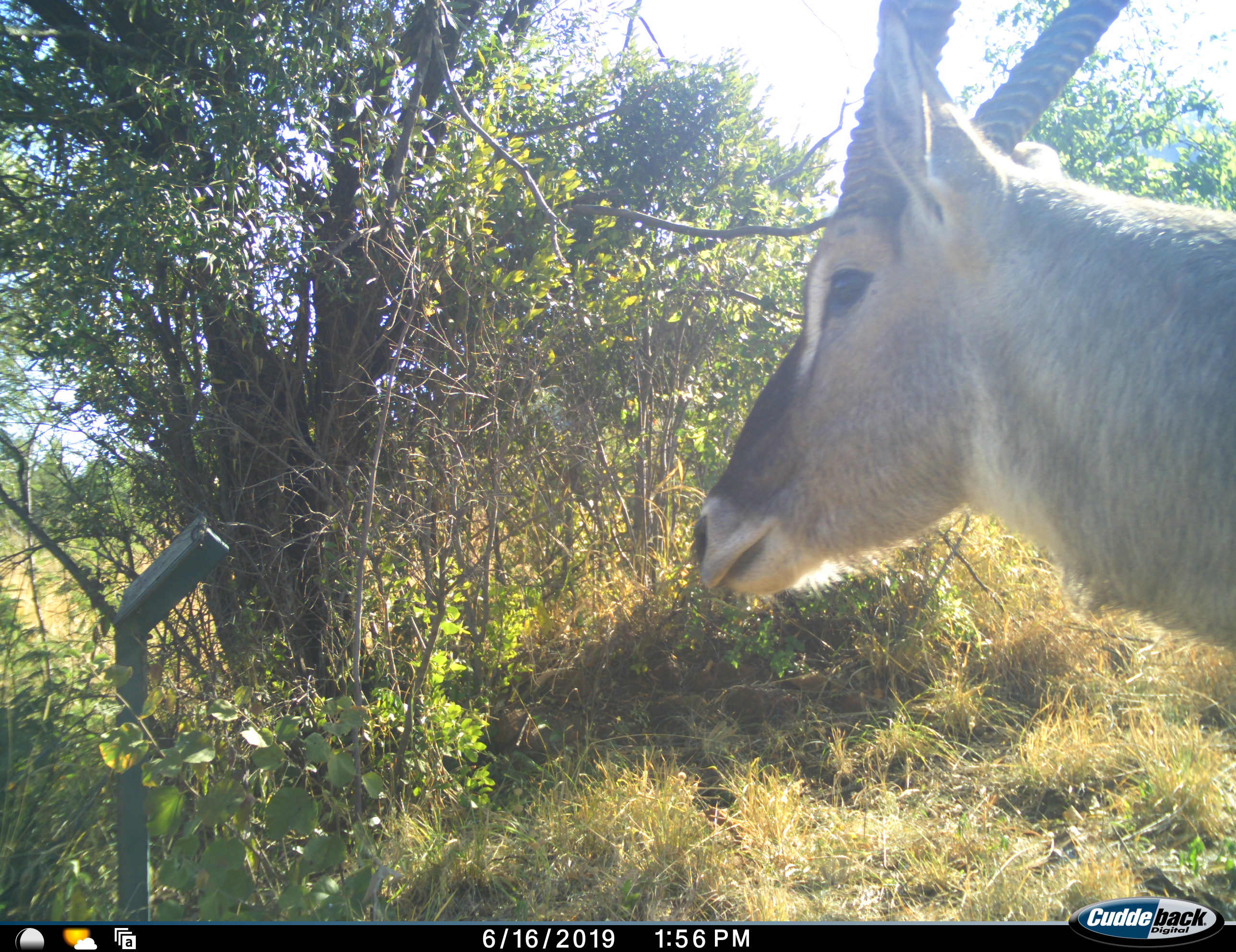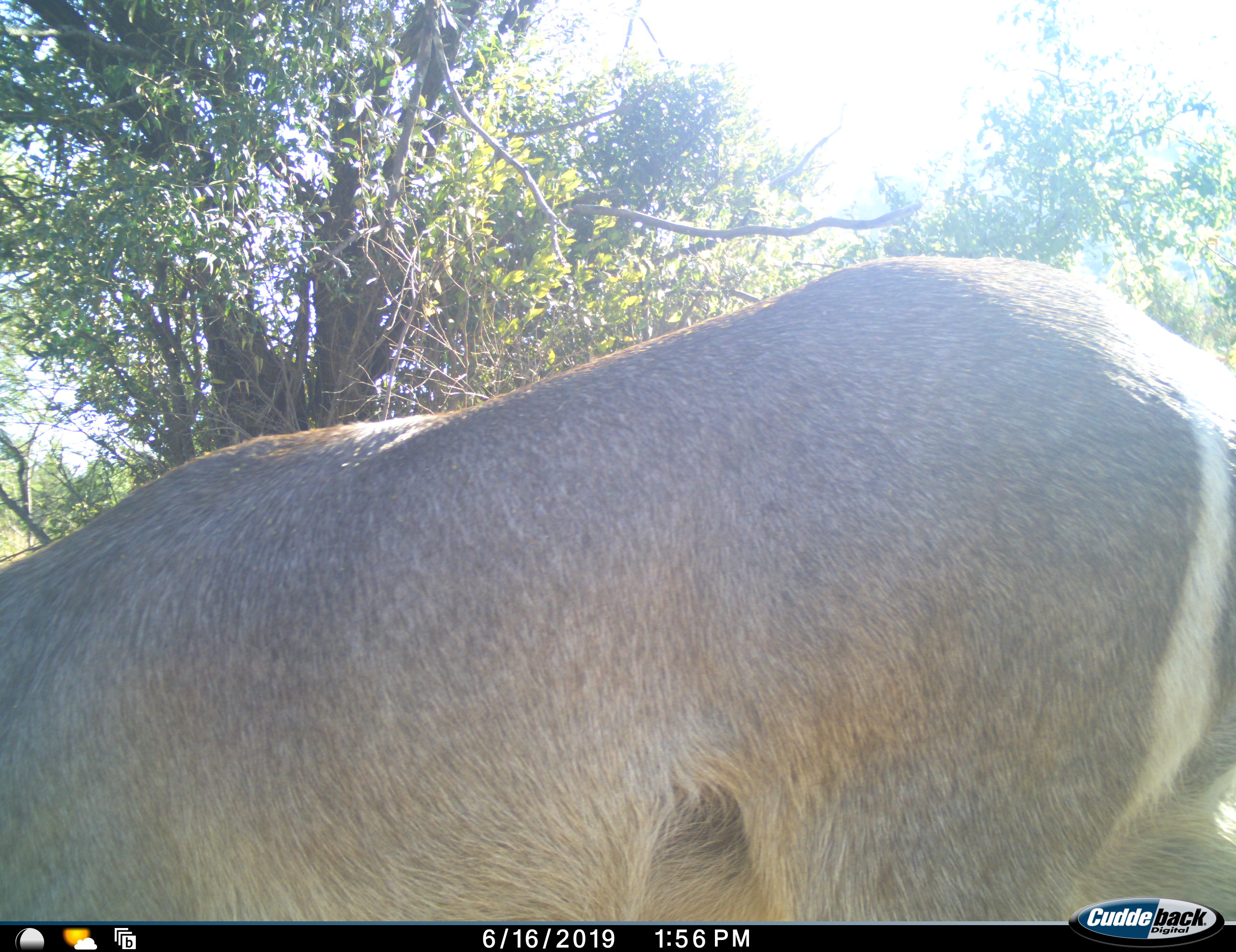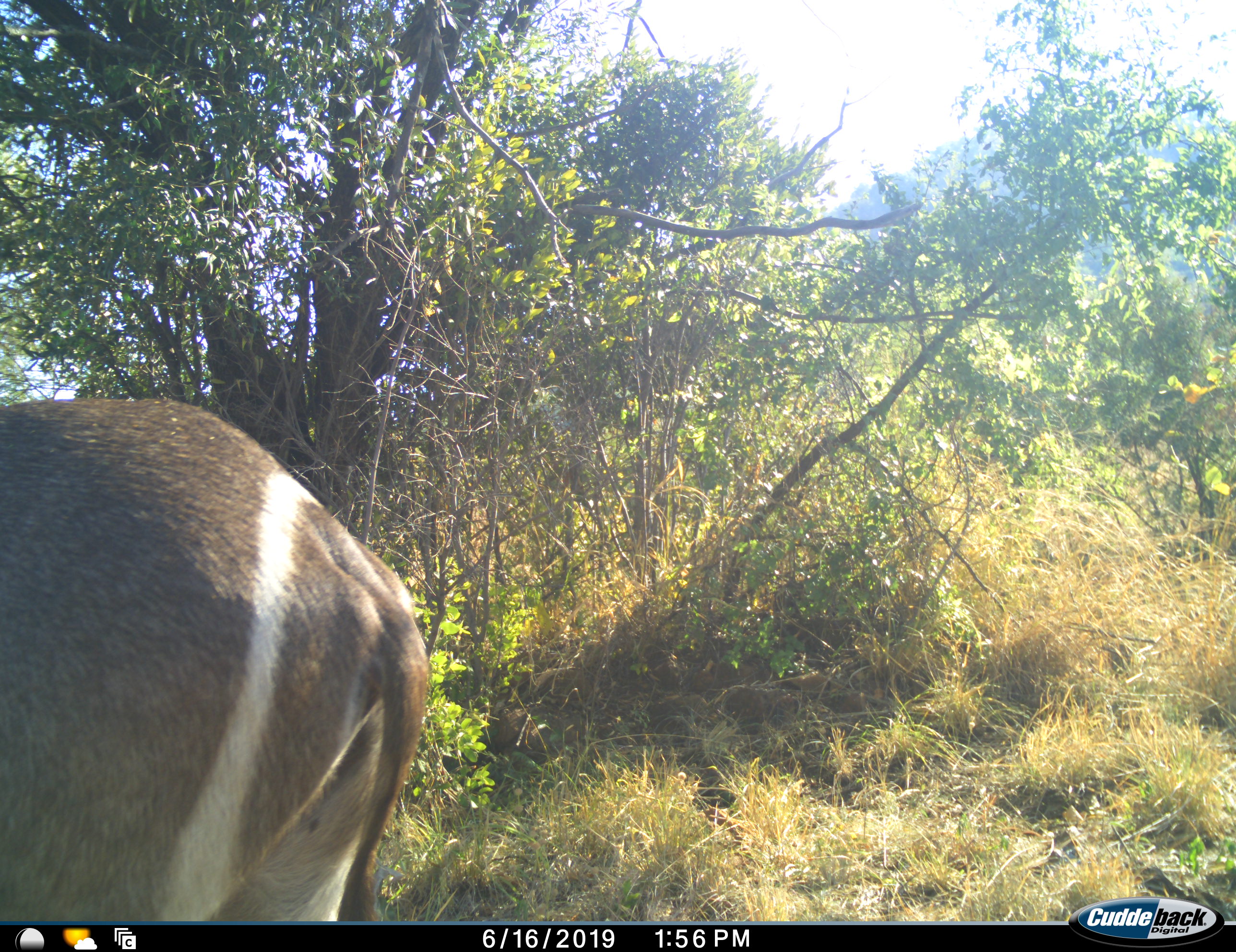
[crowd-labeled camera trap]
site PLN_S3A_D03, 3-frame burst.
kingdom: Animalia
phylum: Chordata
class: Mammalia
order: Artiodactyla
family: Bovidae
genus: Kobus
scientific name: Kobus ellipsiprymnus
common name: waterbuck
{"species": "waterbuck (Kobus ellipsiprymnus)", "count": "1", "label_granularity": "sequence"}